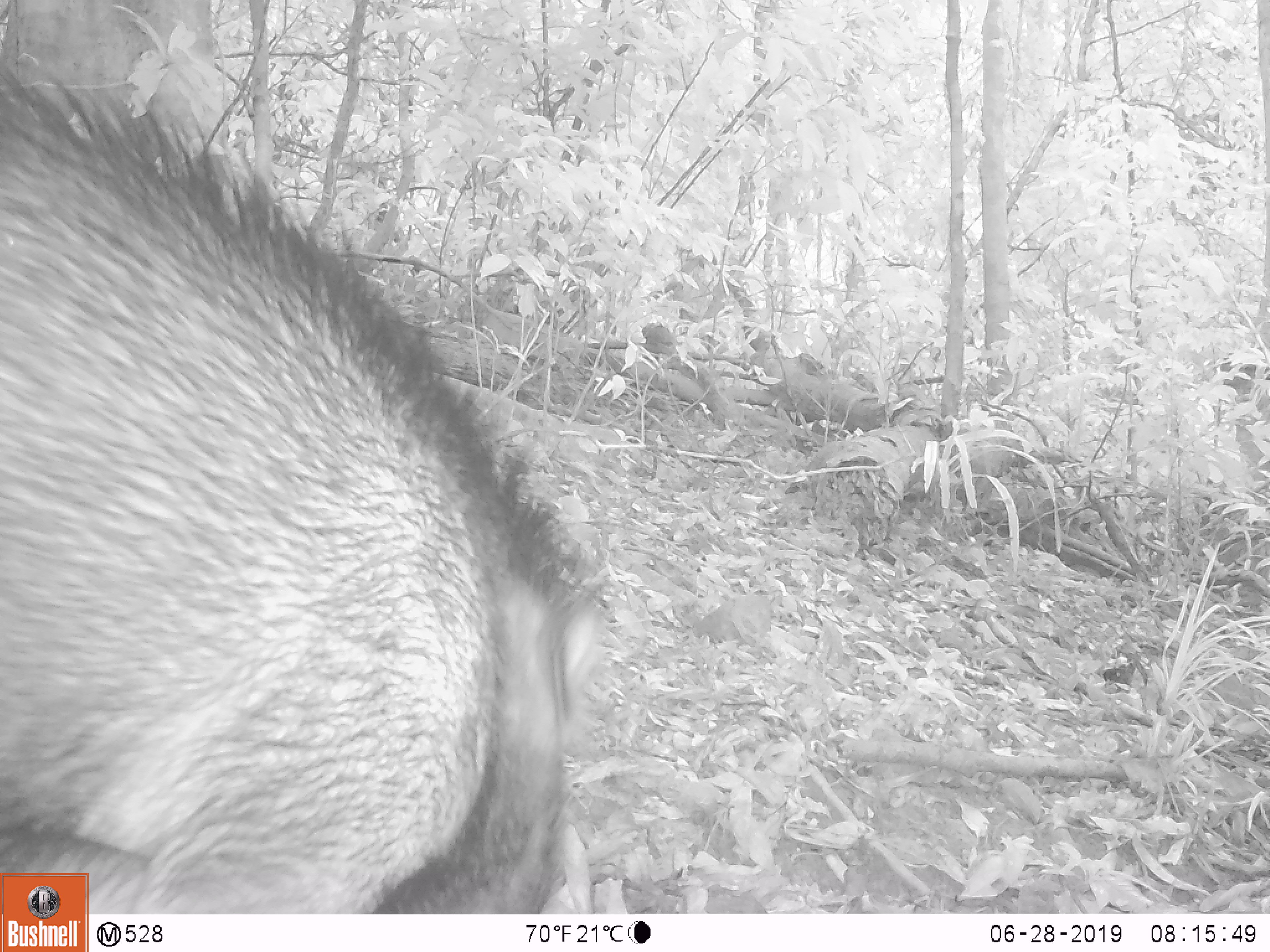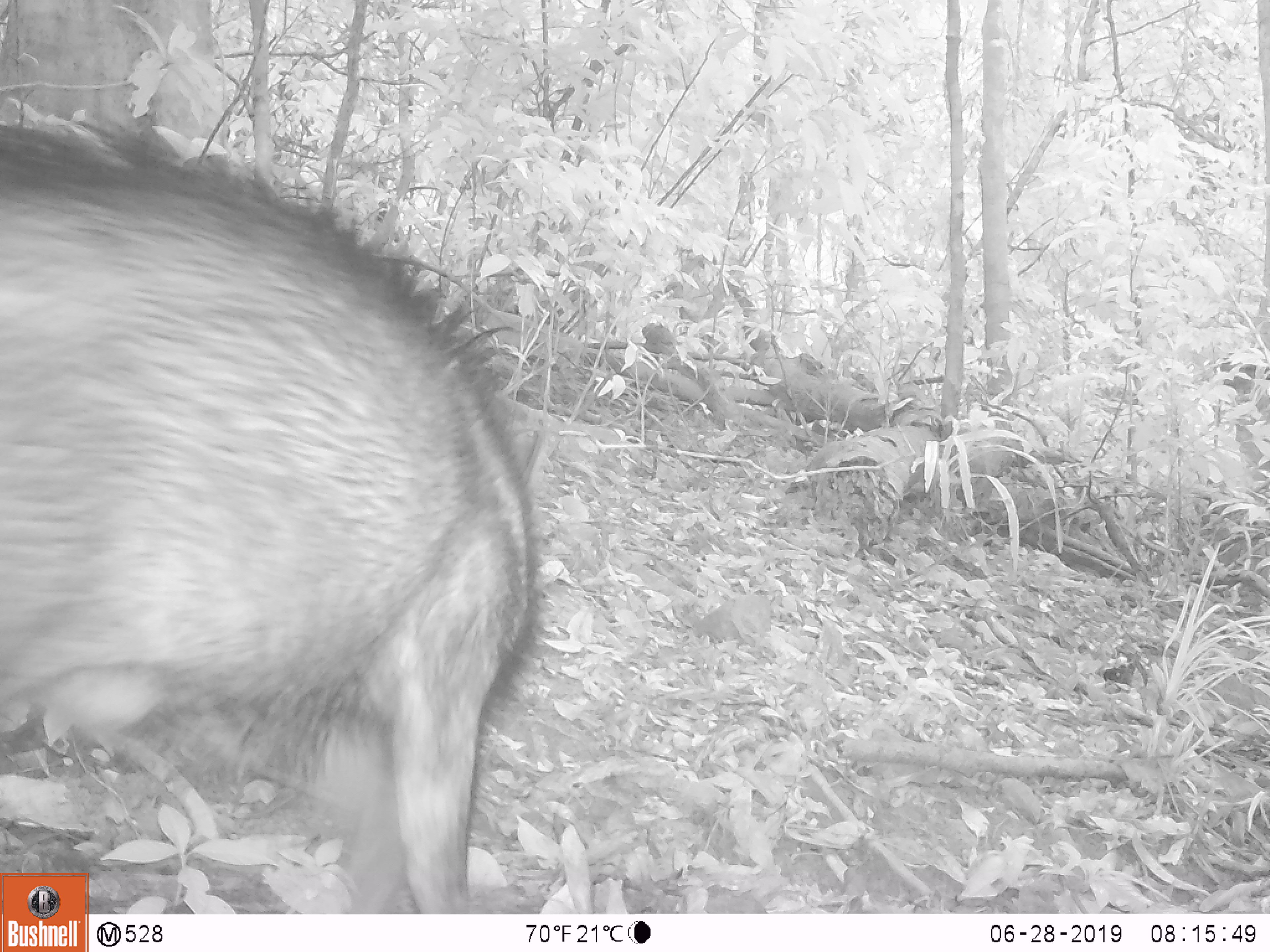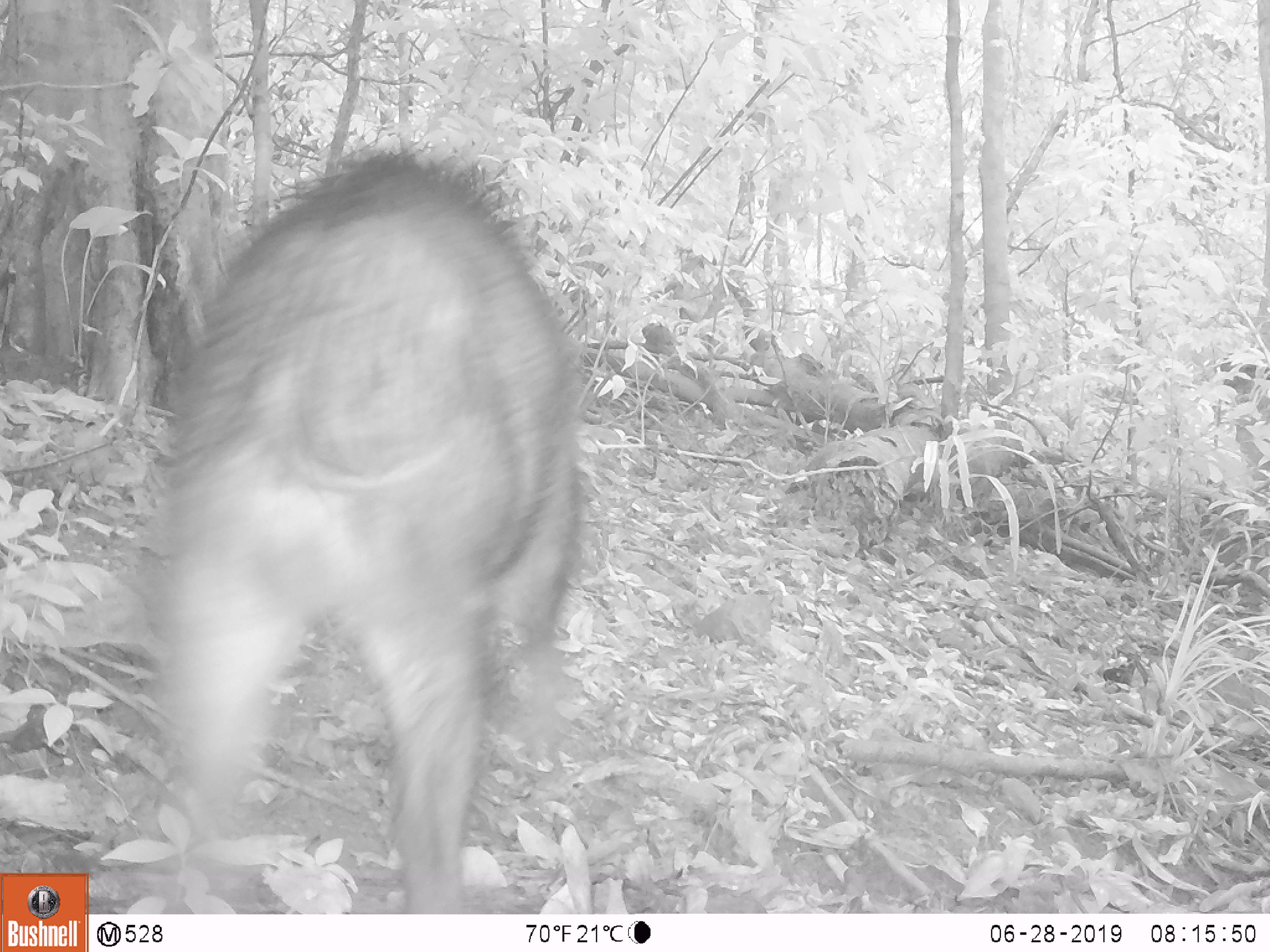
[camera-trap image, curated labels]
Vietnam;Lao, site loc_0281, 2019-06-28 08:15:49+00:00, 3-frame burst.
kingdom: Animalia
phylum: Chordata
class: Mammalia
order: Artiodactyla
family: Suidae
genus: Sus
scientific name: Sus scrofa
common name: eurasian wild pig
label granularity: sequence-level